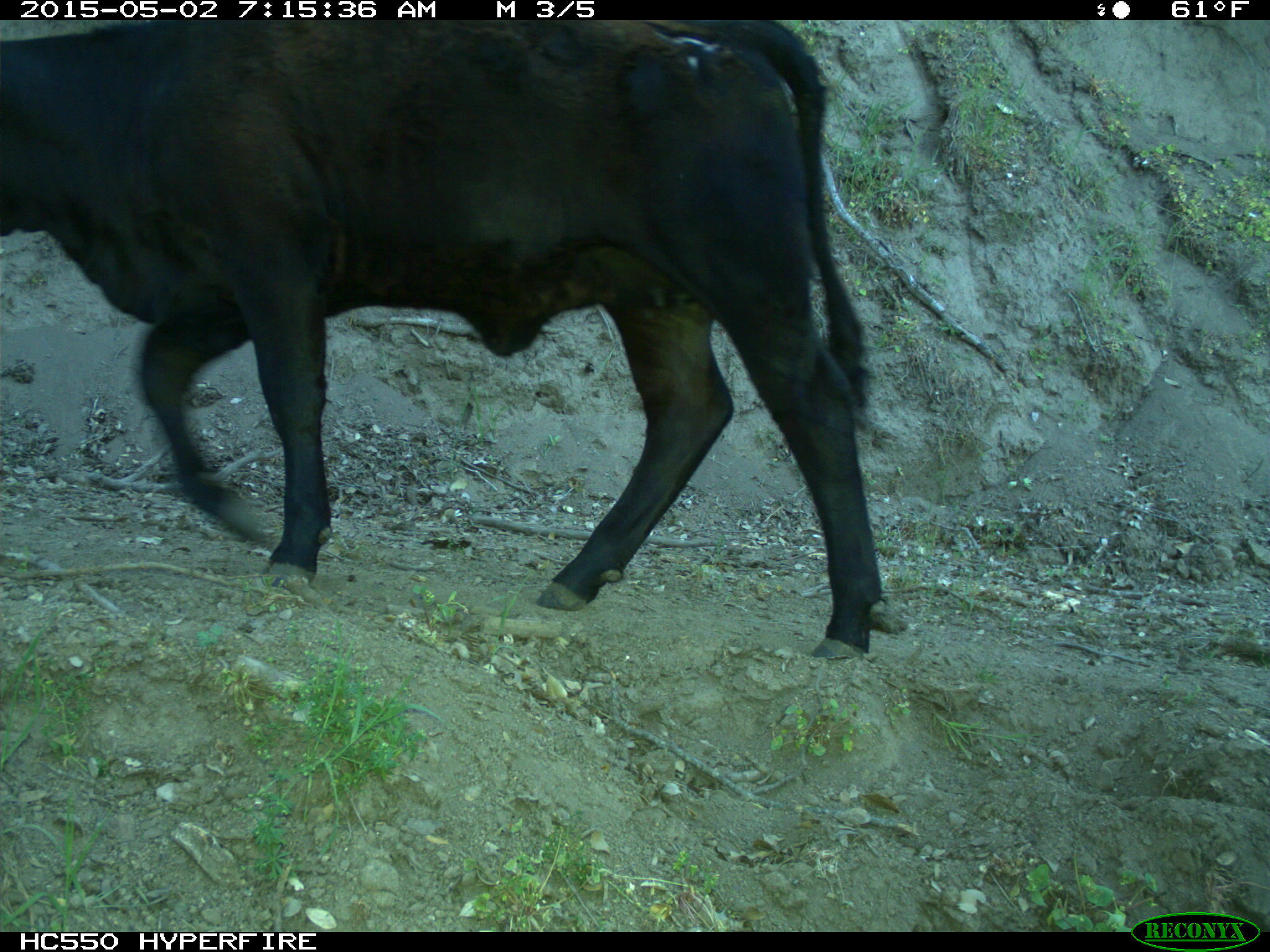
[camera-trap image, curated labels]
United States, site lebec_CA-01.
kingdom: Animalia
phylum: Chordata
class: Mammalia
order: Artiodactyla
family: Bovidae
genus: Bos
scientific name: Bos taurus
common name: domestic cow